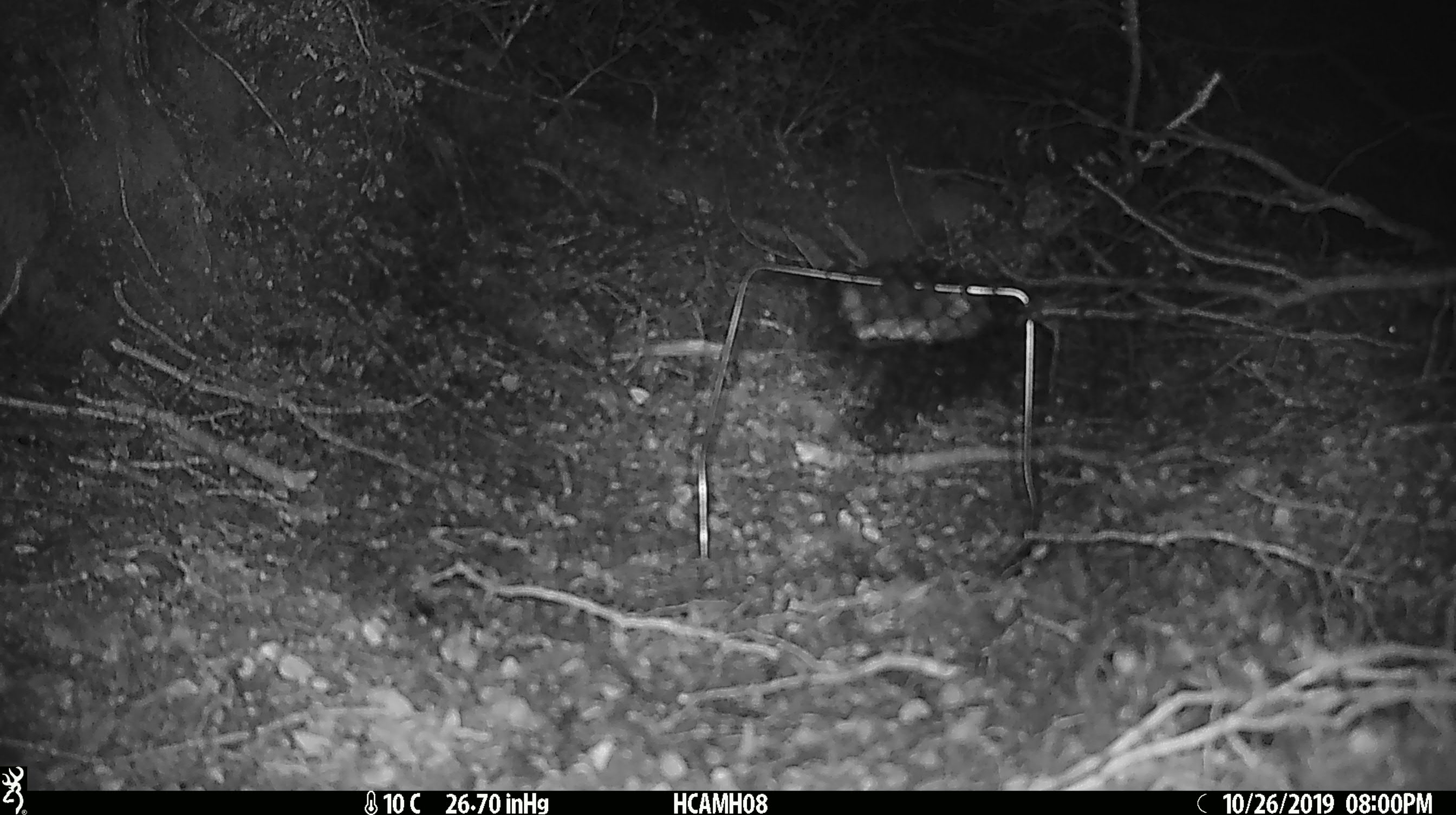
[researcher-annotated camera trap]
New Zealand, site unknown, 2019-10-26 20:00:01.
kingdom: Animalia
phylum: Chordata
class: Mammalia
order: Rodentia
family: Muridae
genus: Mus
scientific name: Mus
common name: mouse